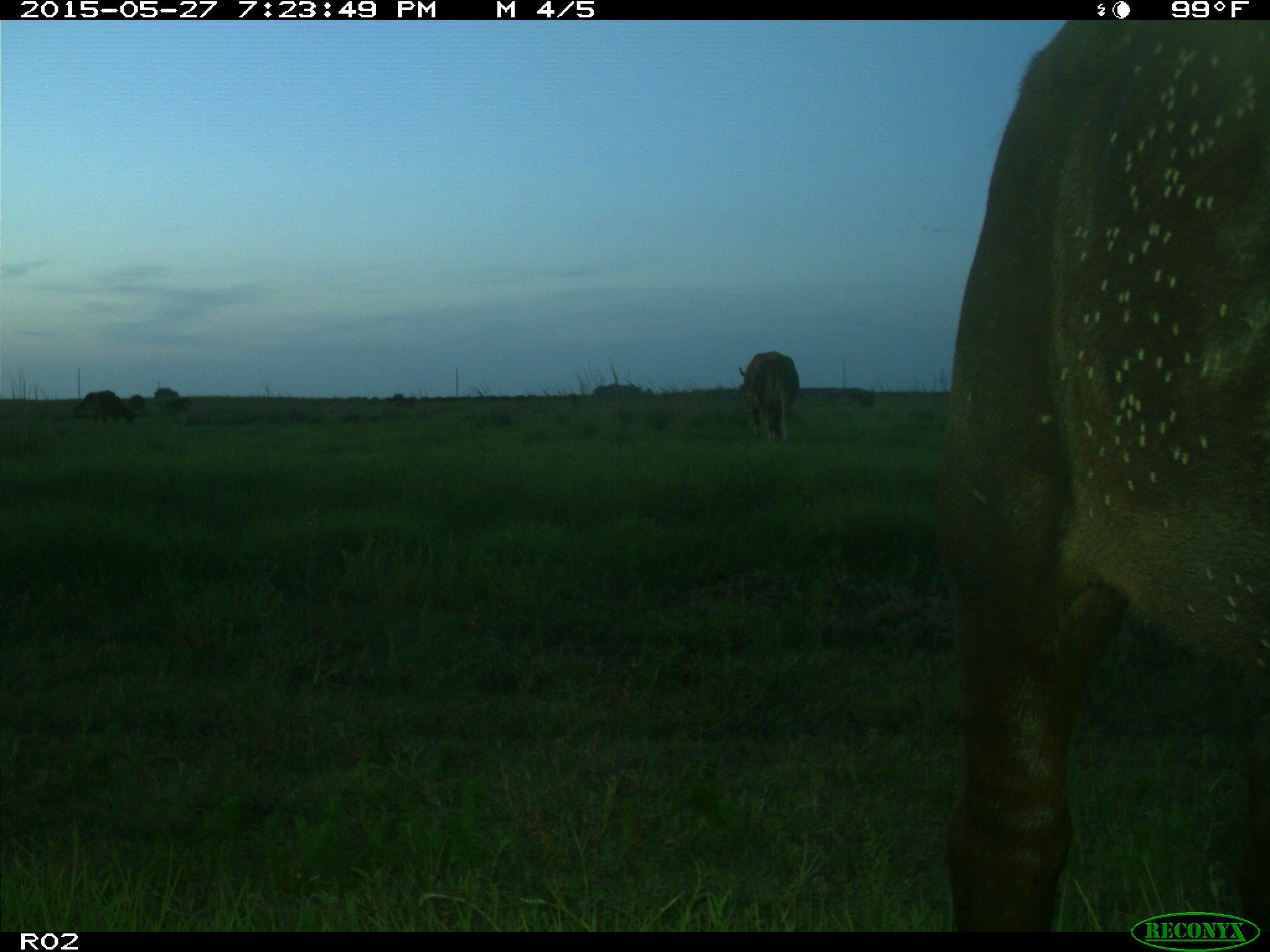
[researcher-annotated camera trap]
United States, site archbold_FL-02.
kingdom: Animalia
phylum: Chordata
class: Mammalia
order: Artiodactyla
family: Bovidae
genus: Bos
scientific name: Bos taurus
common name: domestic cow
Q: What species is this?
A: Bos taurus (domestic cow).